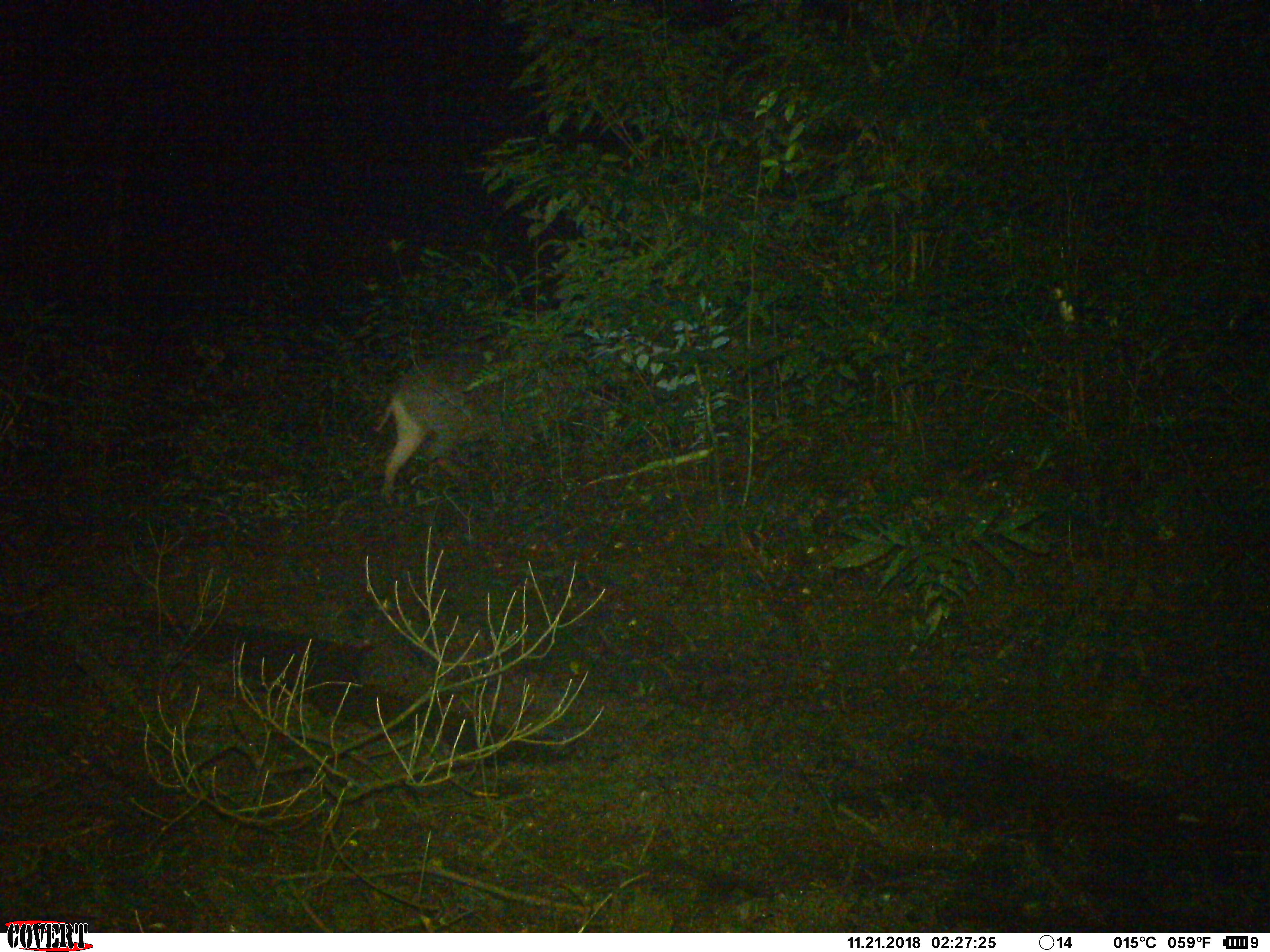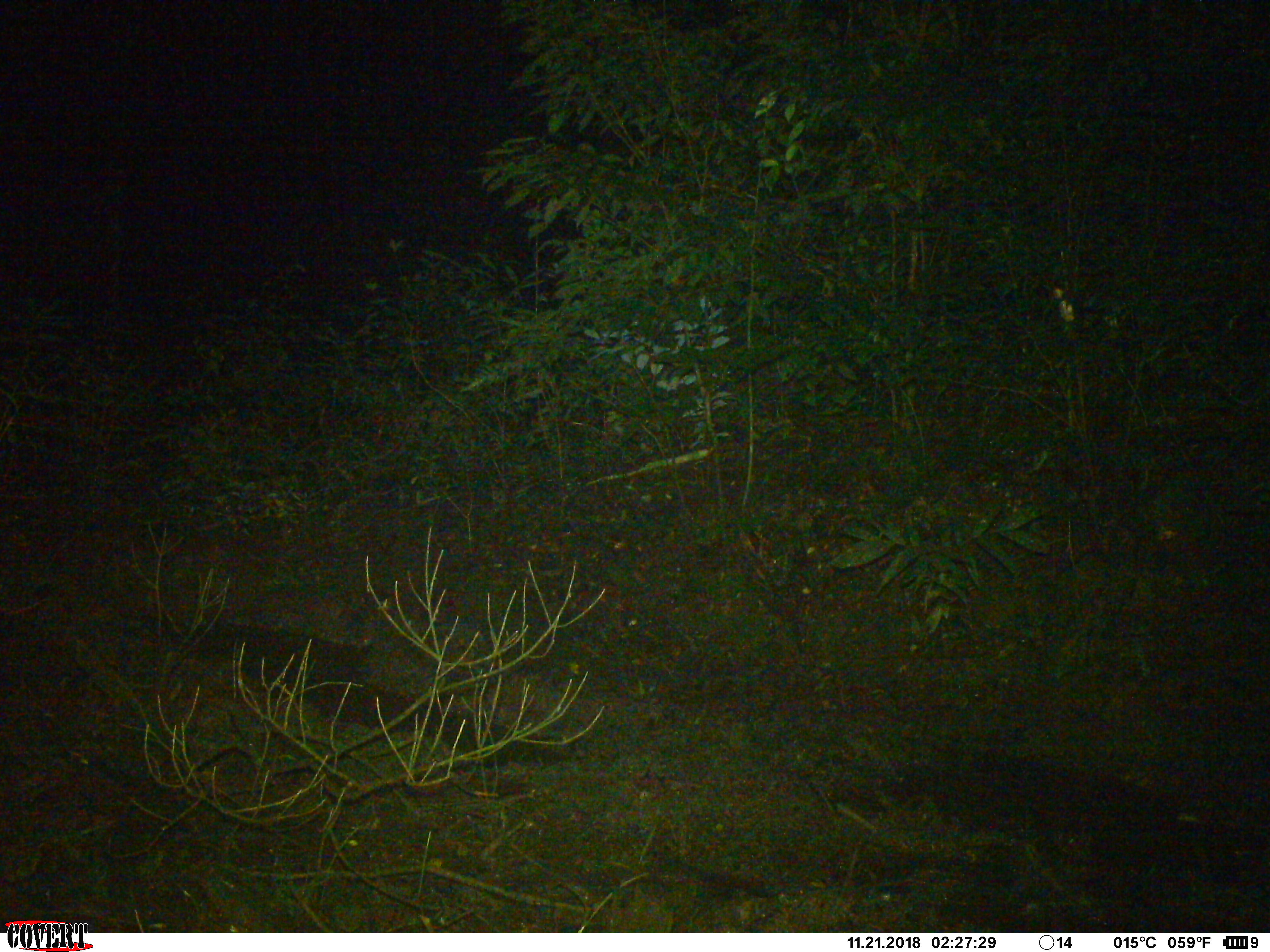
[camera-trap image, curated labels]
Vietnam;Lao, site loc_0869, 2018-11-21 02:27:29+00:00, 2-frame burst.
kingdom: Animalia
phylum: Chordata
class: Mammalia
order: Artiodactyla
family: Suidae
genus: Sus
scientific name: Sus scrofa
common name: eurasian wild pig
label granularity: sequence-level